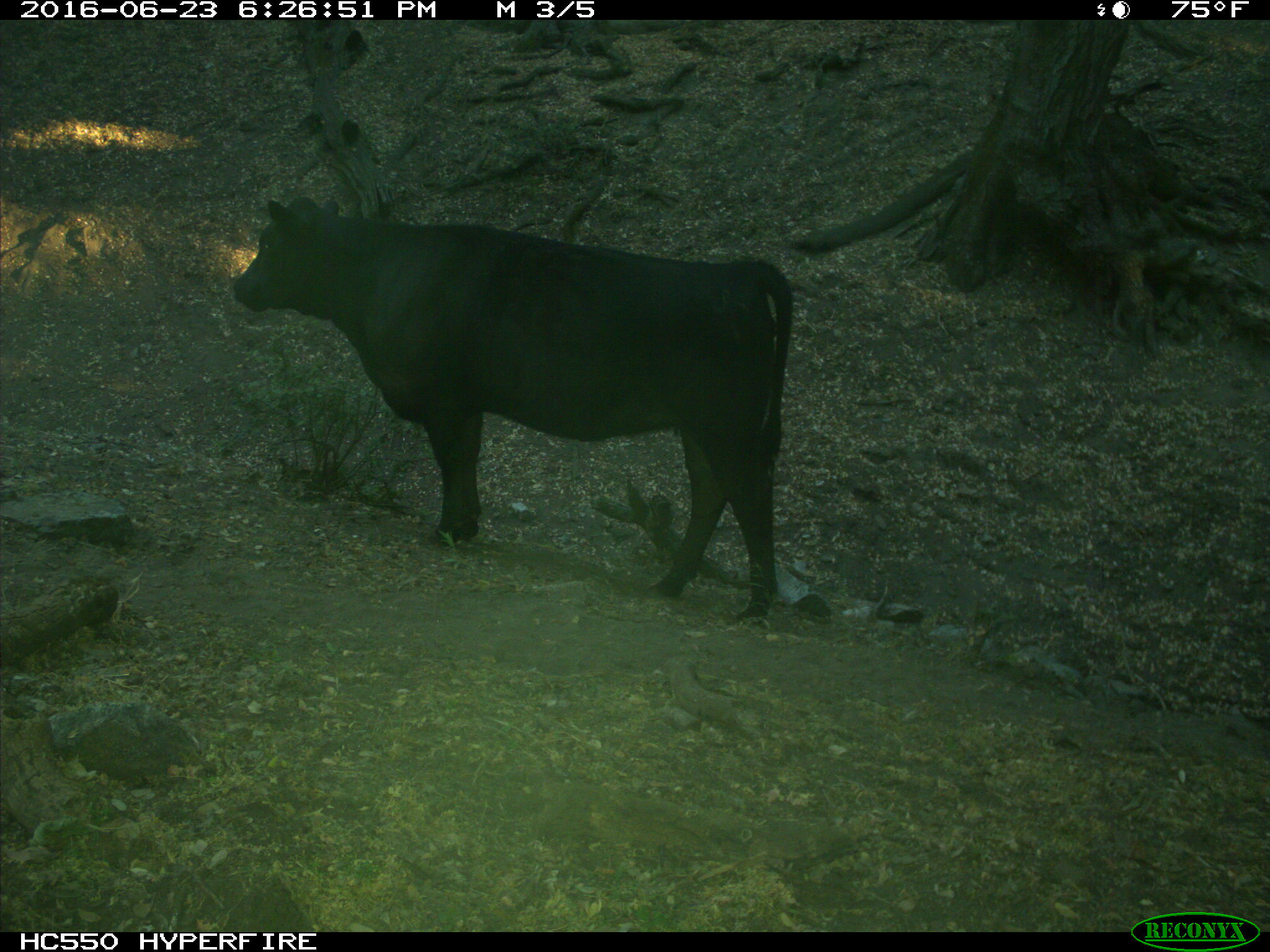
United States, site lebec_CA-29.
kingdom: Animalia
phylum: Chordata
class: Mammalia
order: Artiodactyla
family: Bovidae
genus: Bos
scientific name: Bos taurus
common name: domestic cow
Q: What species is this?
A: Bos taurus (domestic cow).